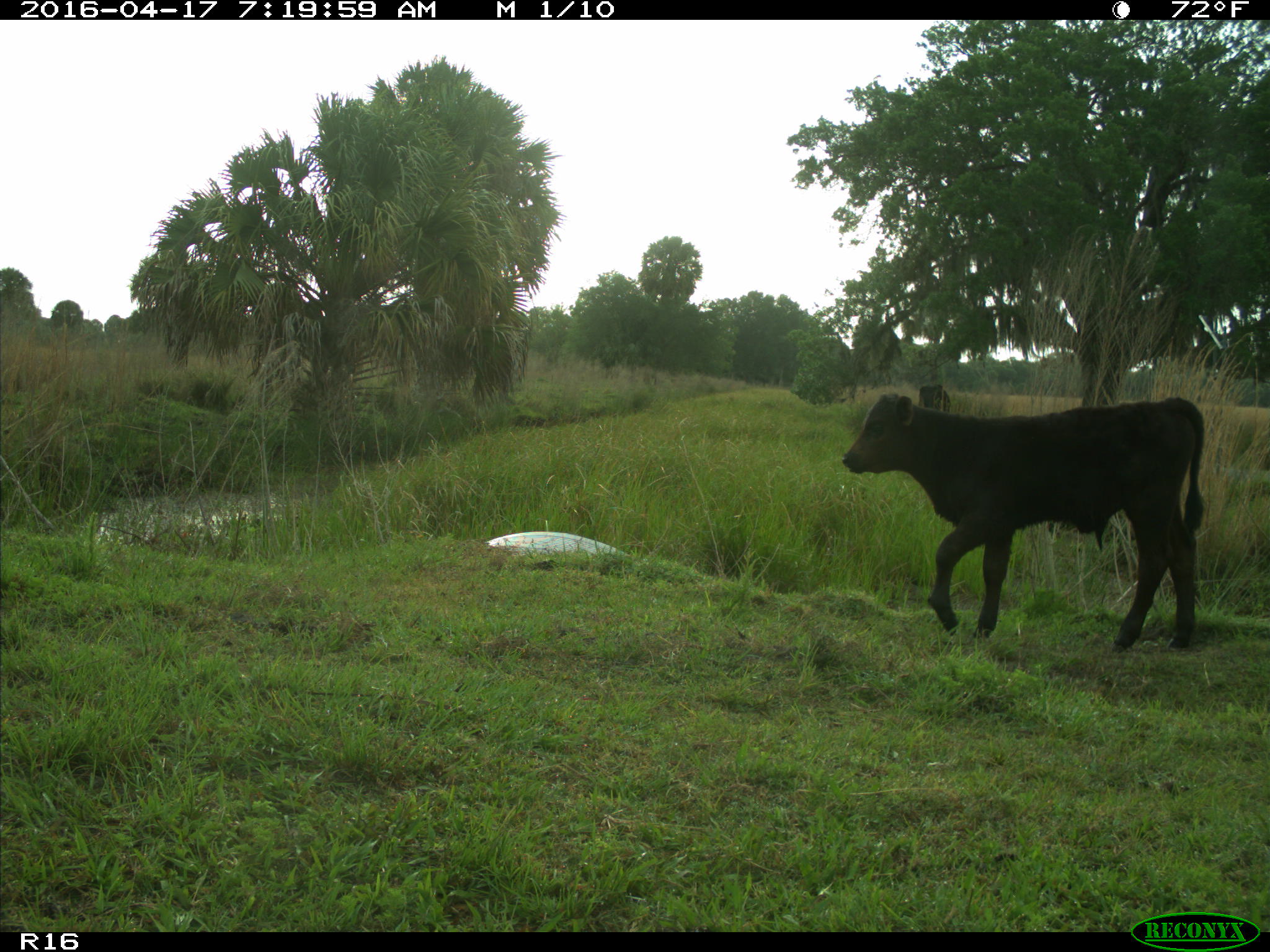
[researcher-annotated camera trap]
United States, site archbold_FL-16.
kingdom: Animalia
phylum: Chordata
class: Mammalia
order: Artiodactyla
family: Bovidae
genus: Bos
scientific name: Bos taurus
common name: domestic cow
Bos taurus (domestic cow).